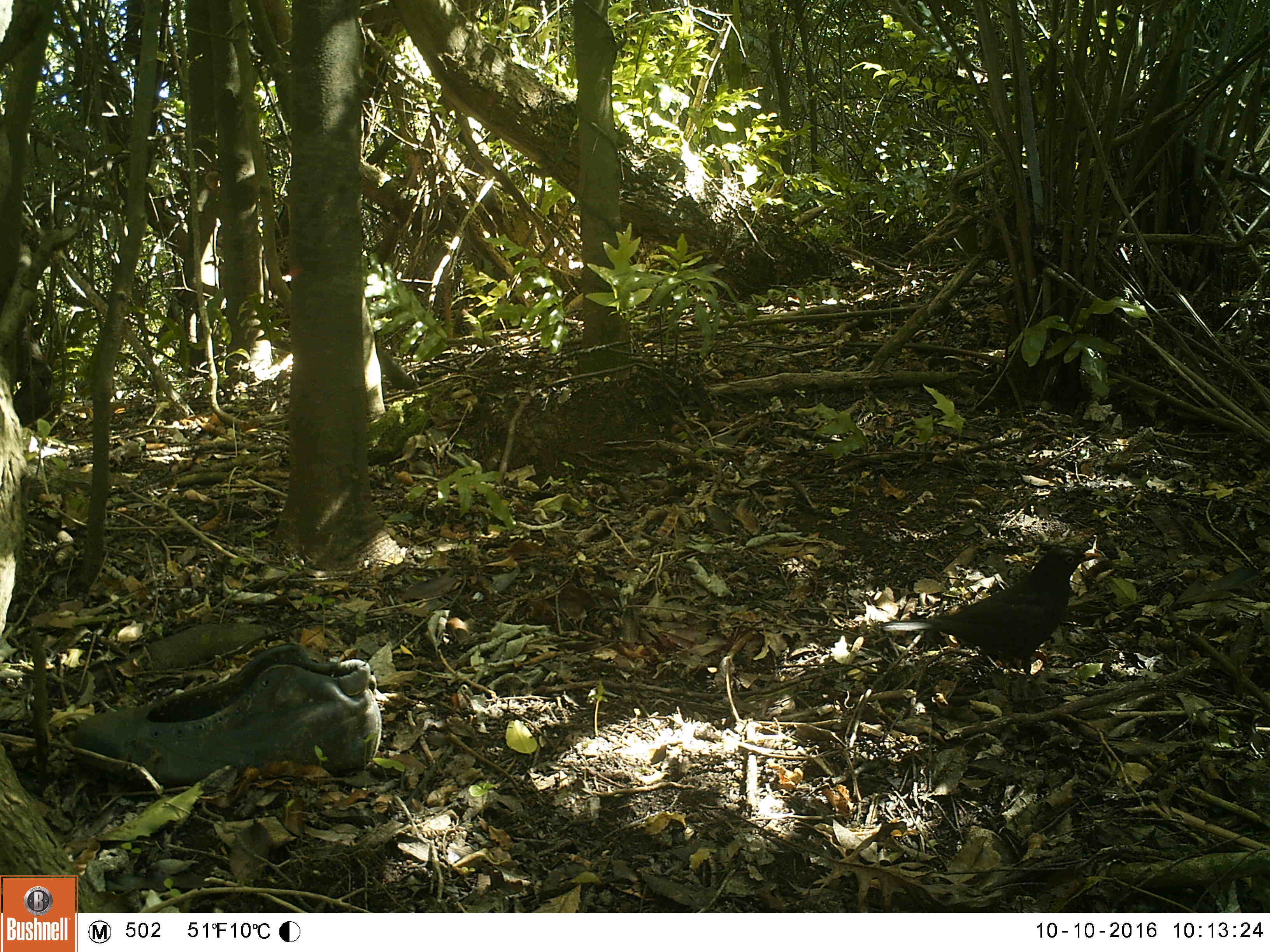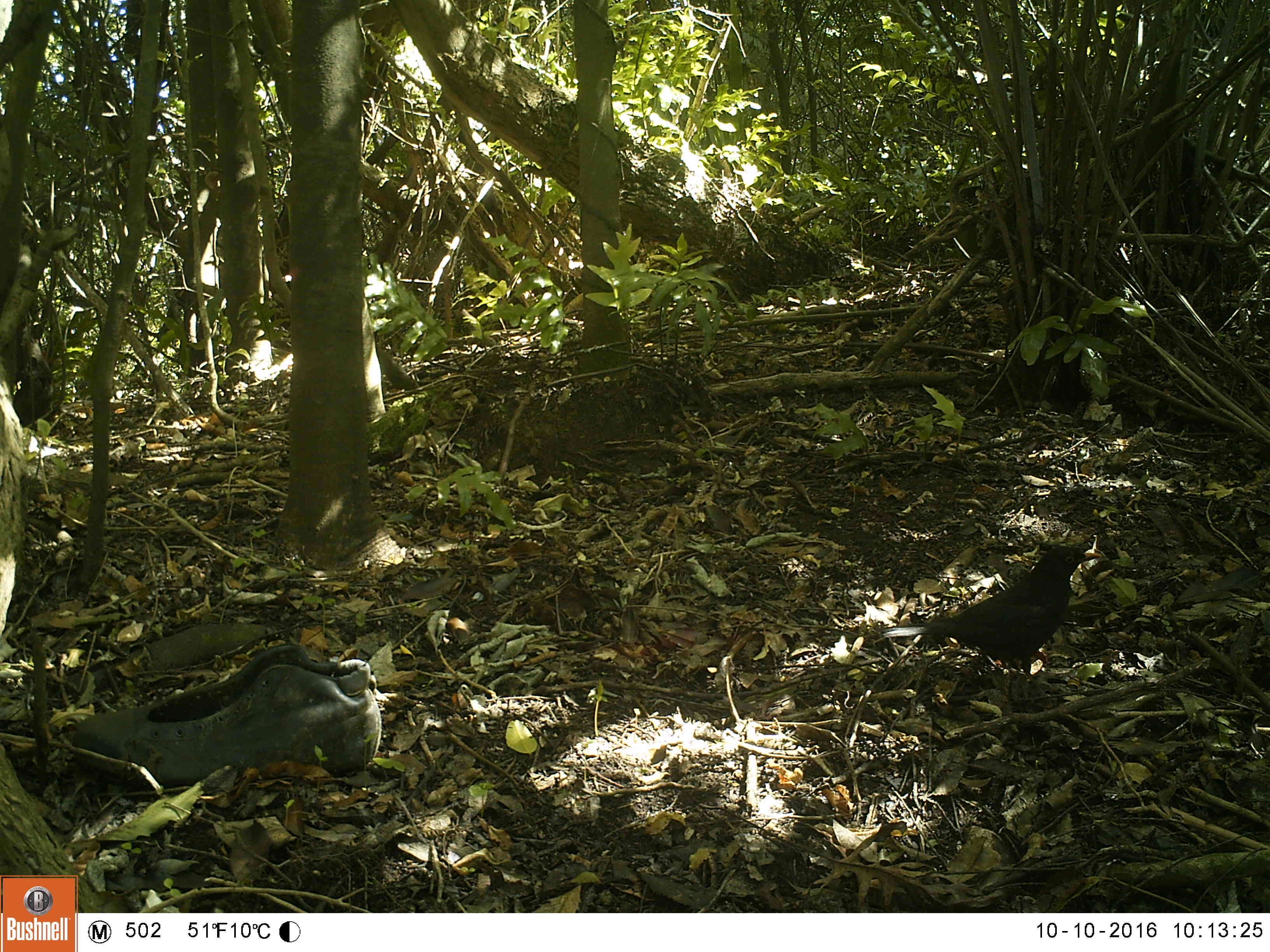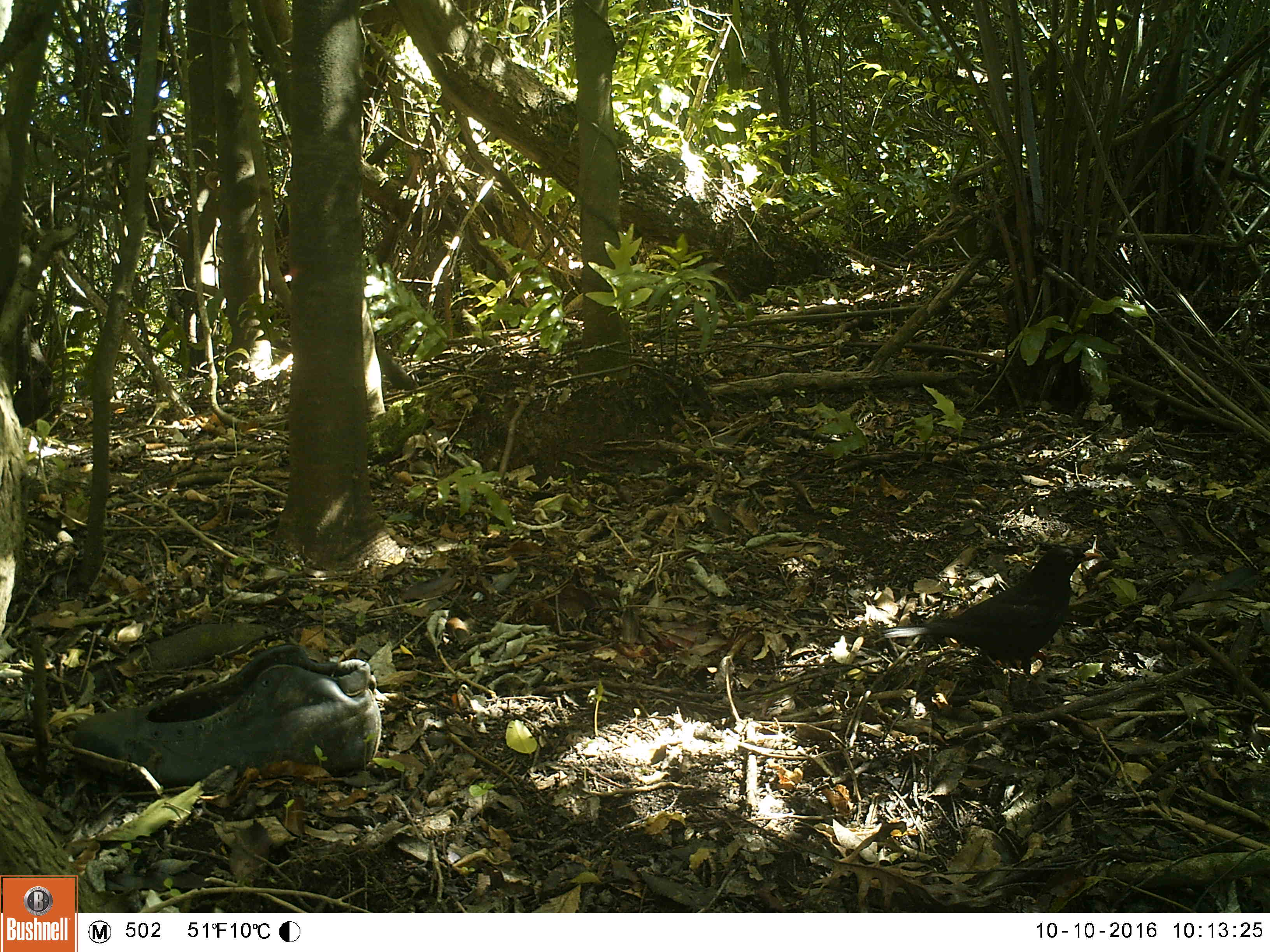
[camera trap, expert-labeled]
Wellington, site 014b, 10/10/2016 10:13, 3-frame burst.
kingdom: Animalia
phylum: Chordata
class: Aves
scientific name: Aves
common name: bird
Bird (Aves).